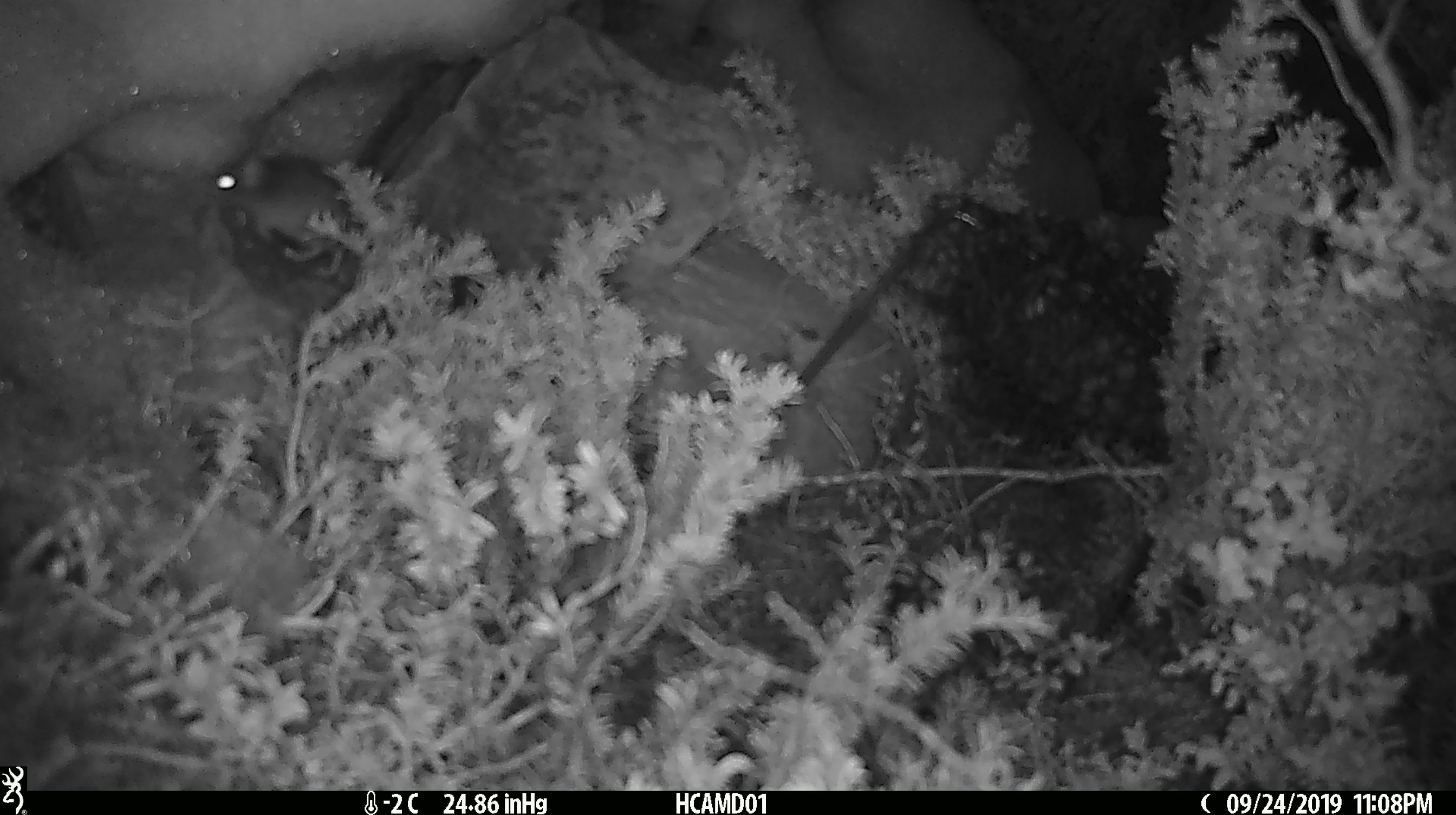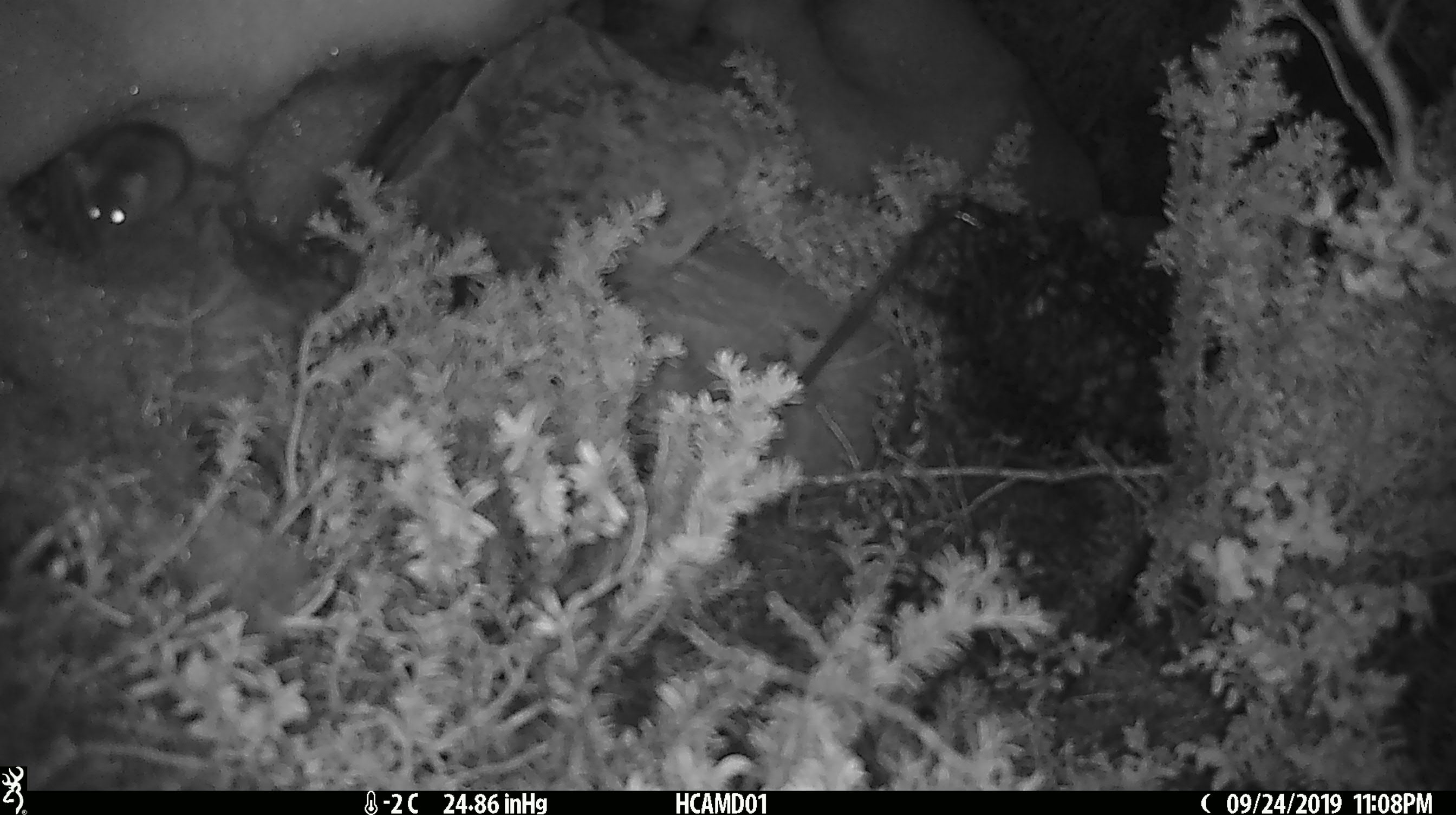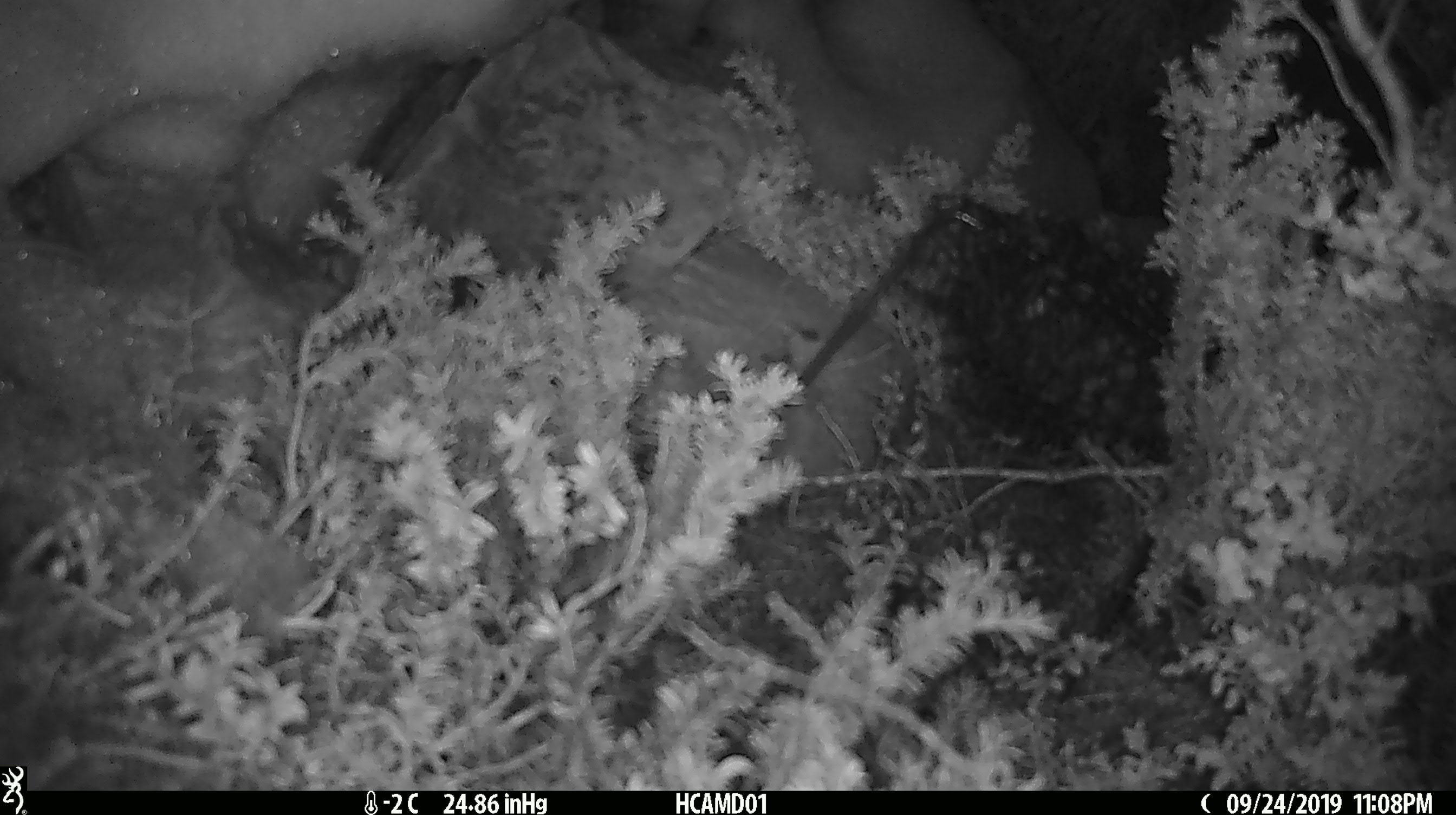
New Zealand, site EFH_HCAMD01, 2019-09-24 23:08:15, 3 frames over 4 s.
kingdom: Animalia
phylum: Chordata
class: Mammalia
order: Rodentia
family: Muridae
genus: Mus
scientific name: Mus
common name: mouse